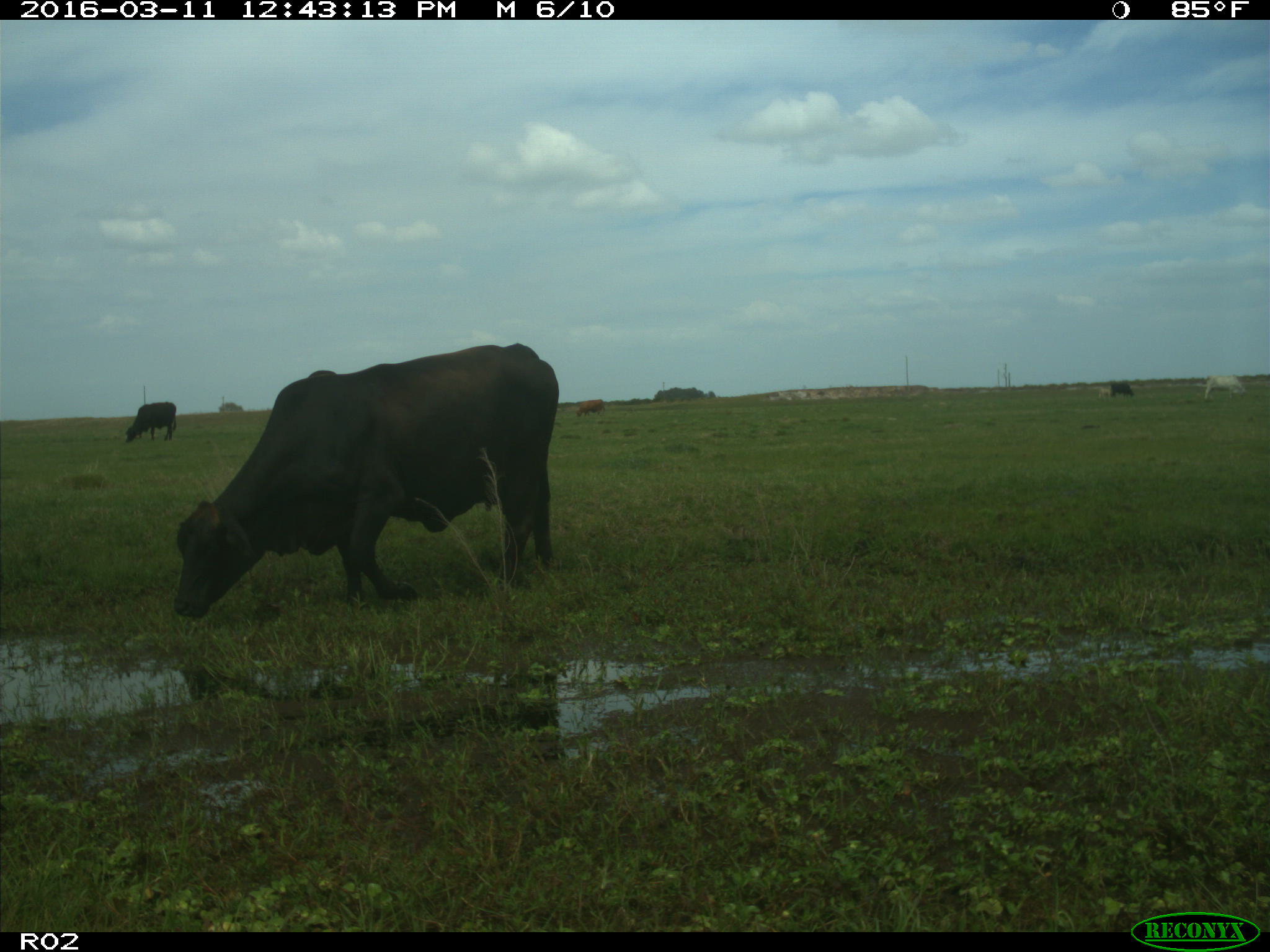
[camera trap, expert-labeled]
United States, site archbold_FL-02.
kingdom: Animalia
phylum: Chordata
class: Mammalia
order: Artiodactyla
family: Bovidae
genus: Bos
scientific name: Bos taurus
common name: domestic cow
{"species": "Bos taurus (domestic cow)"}